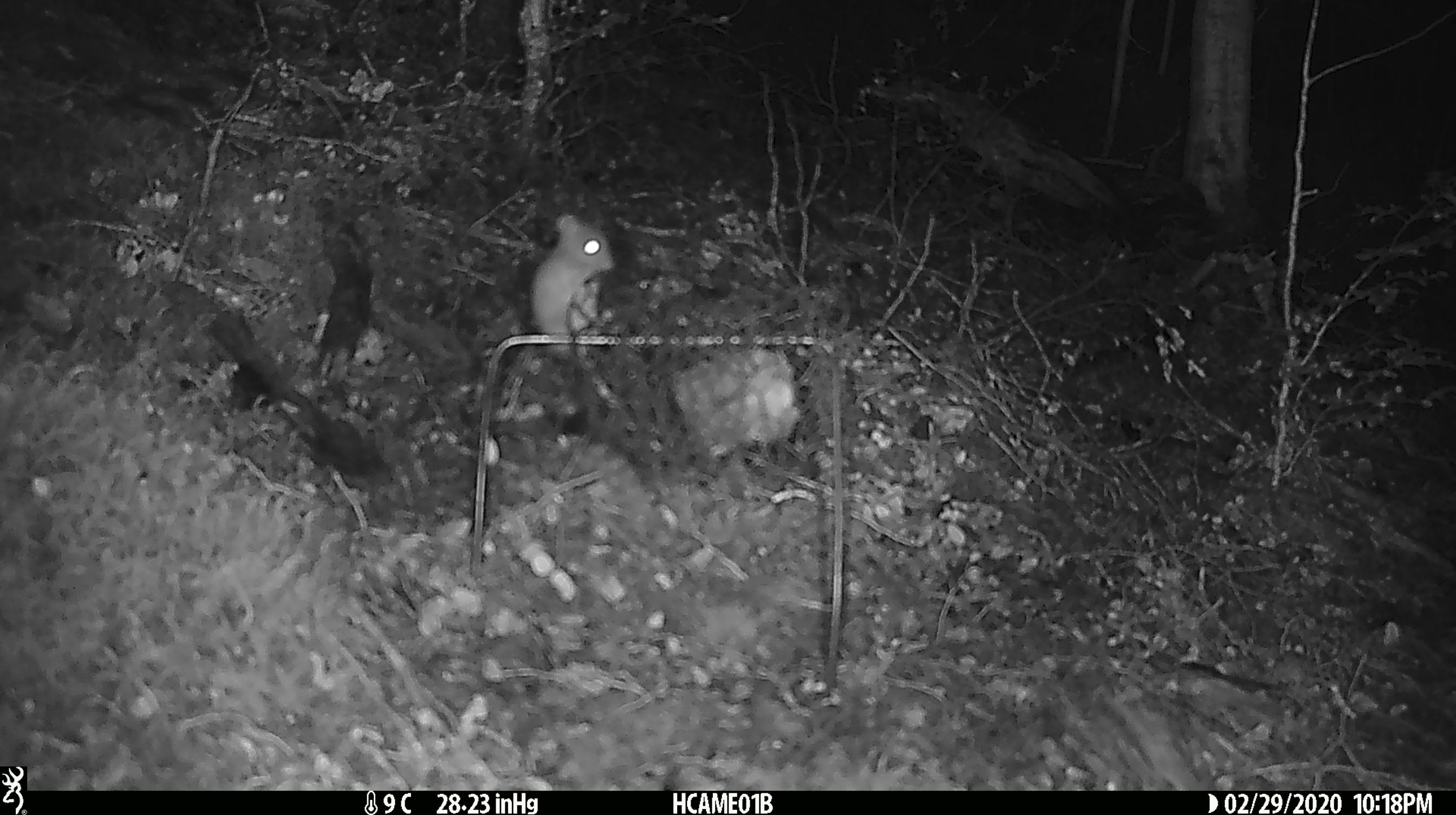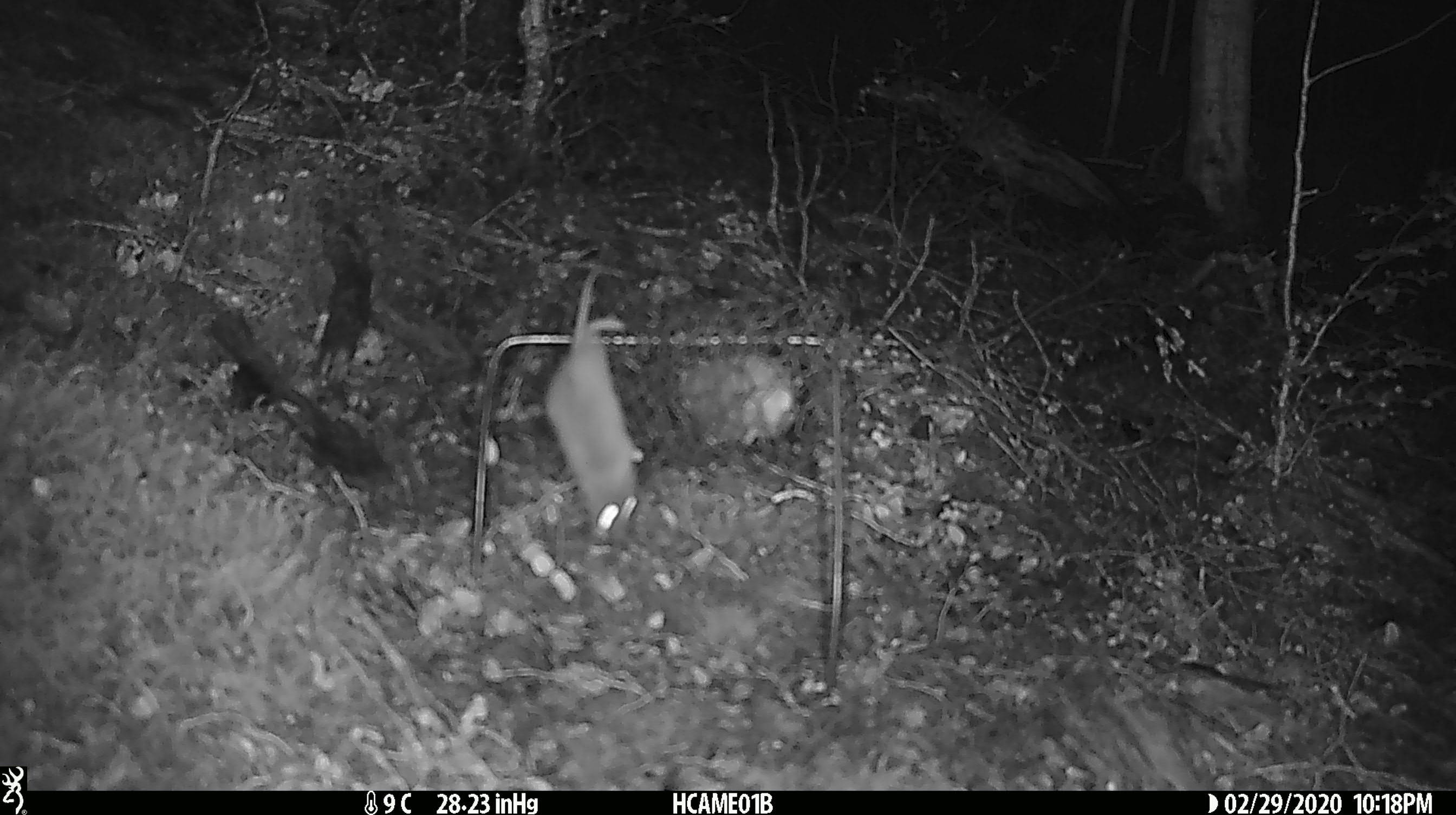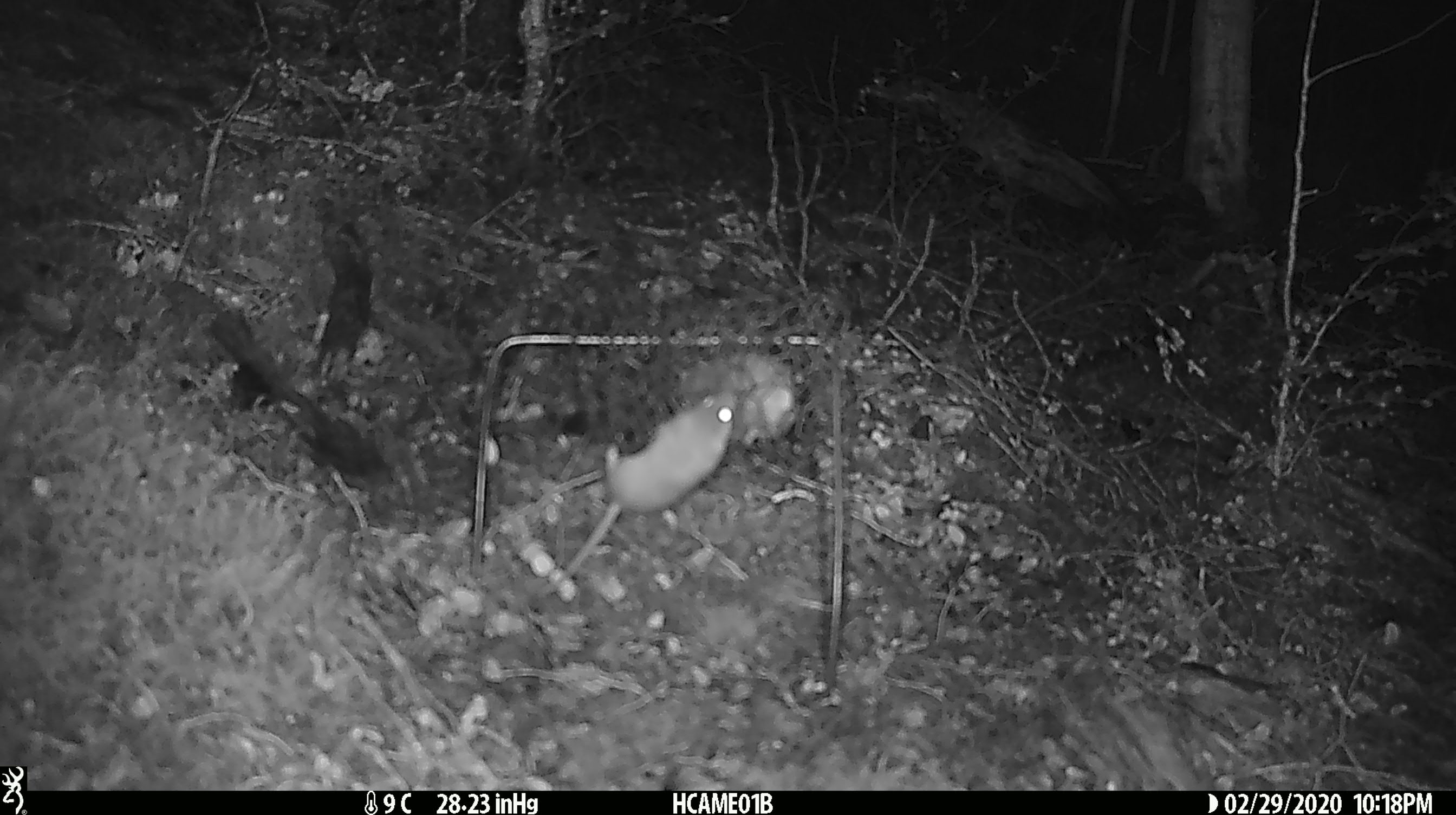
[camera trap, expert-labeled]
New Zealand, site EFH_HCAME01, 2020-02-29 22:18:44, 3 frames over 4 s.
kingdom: Animalia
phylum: Chordata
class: Mammalia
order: Rodentia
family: Muridae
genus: Mus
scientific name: Mus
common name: mouse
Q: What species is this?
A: Mouse (Mus).